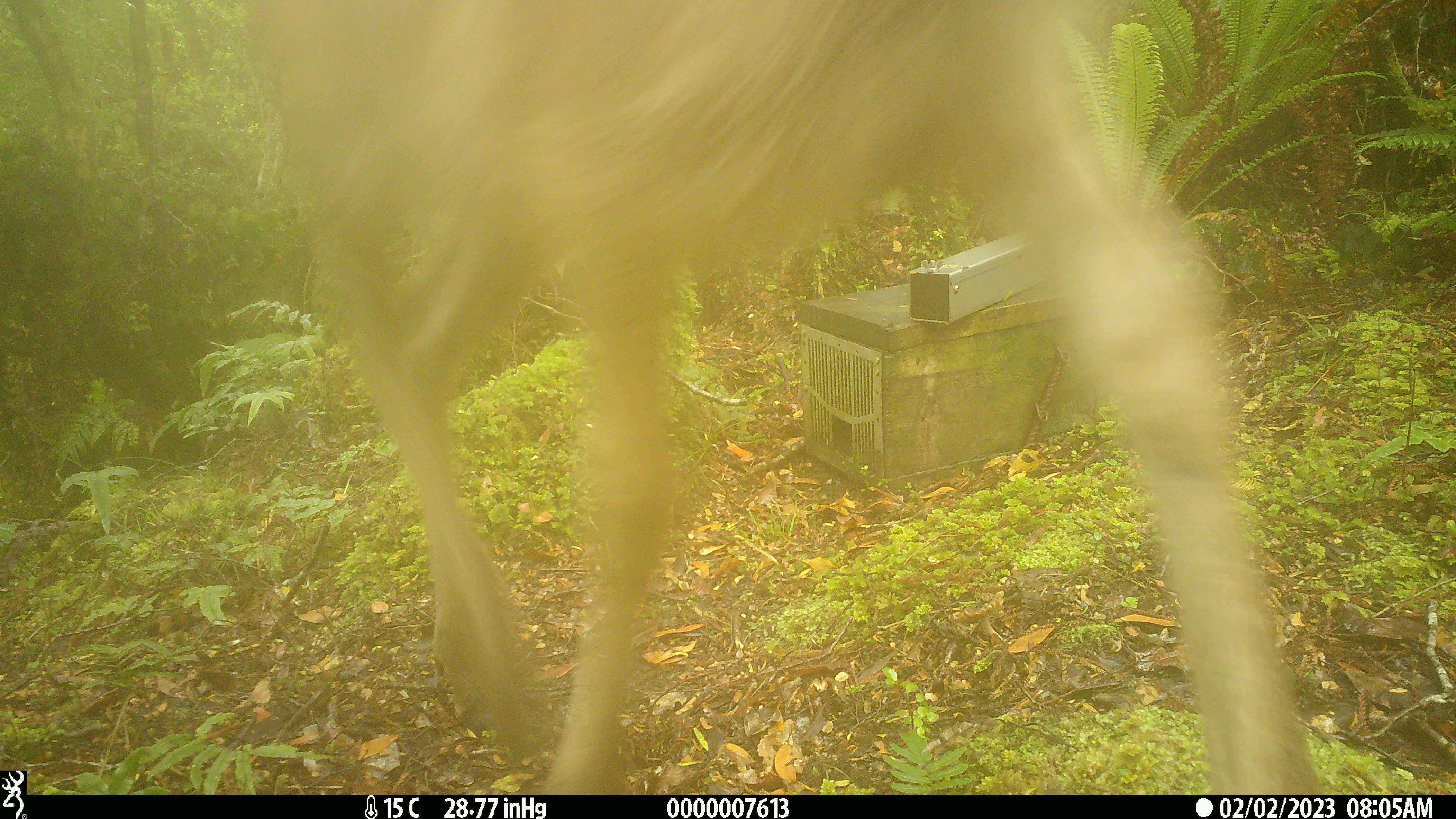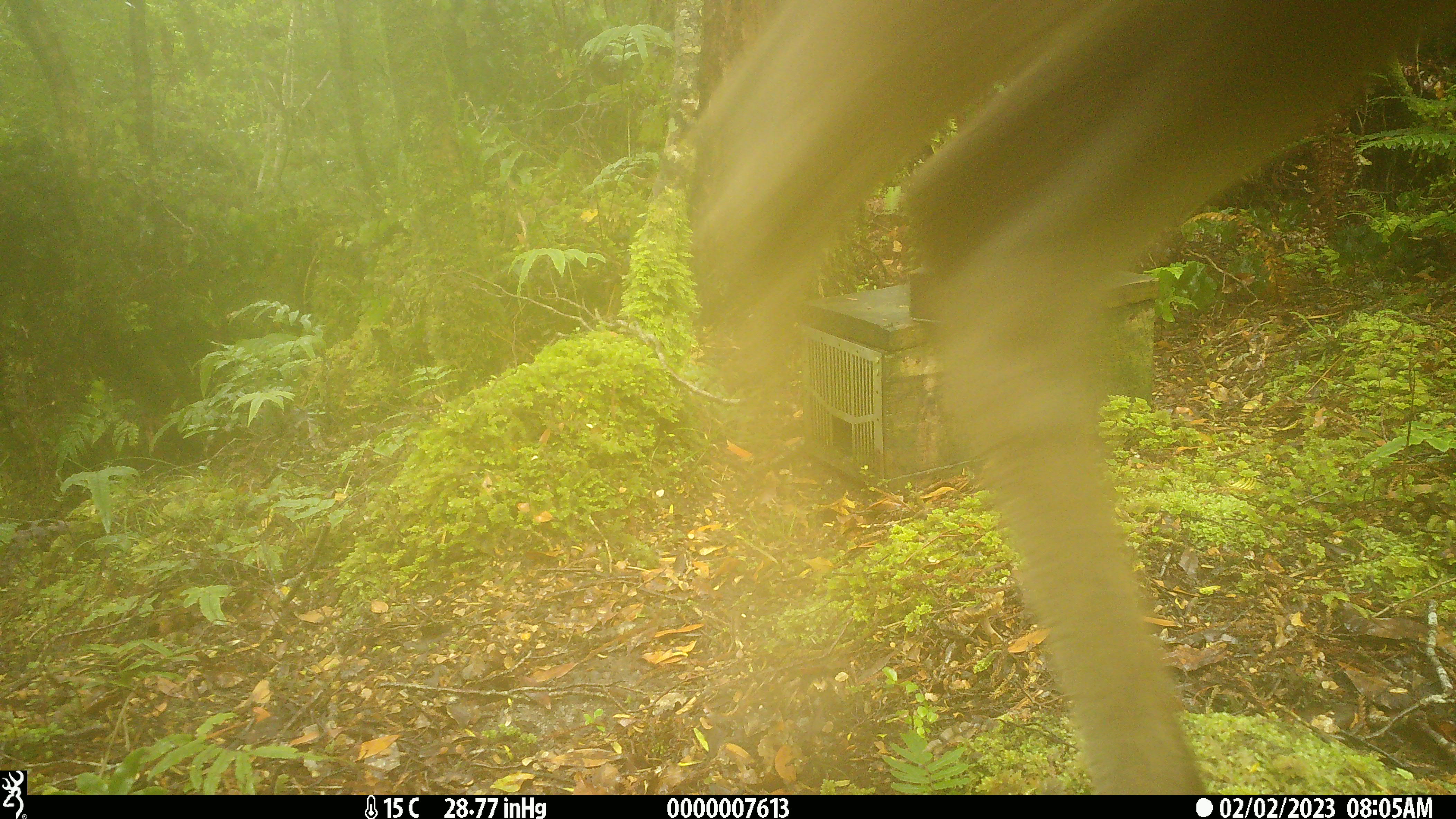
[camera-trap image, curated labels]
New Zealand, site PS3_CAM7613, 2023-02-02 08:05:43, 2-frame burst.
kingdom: Animalia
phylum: Chordata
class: Mammalia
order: Artiodactyla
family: Cervidae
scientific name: Cervidae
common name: deer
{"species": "deer (Cervidae)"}